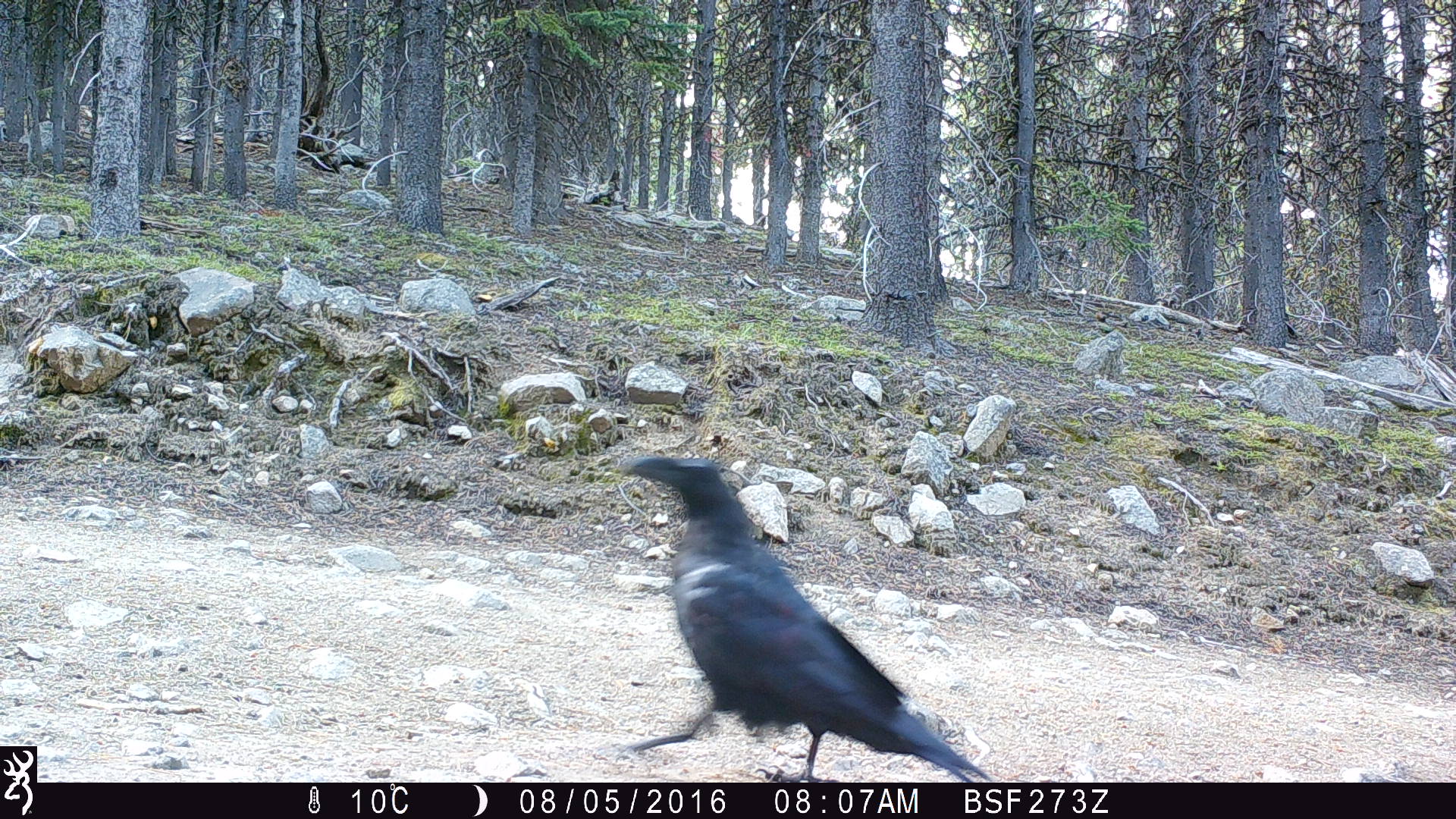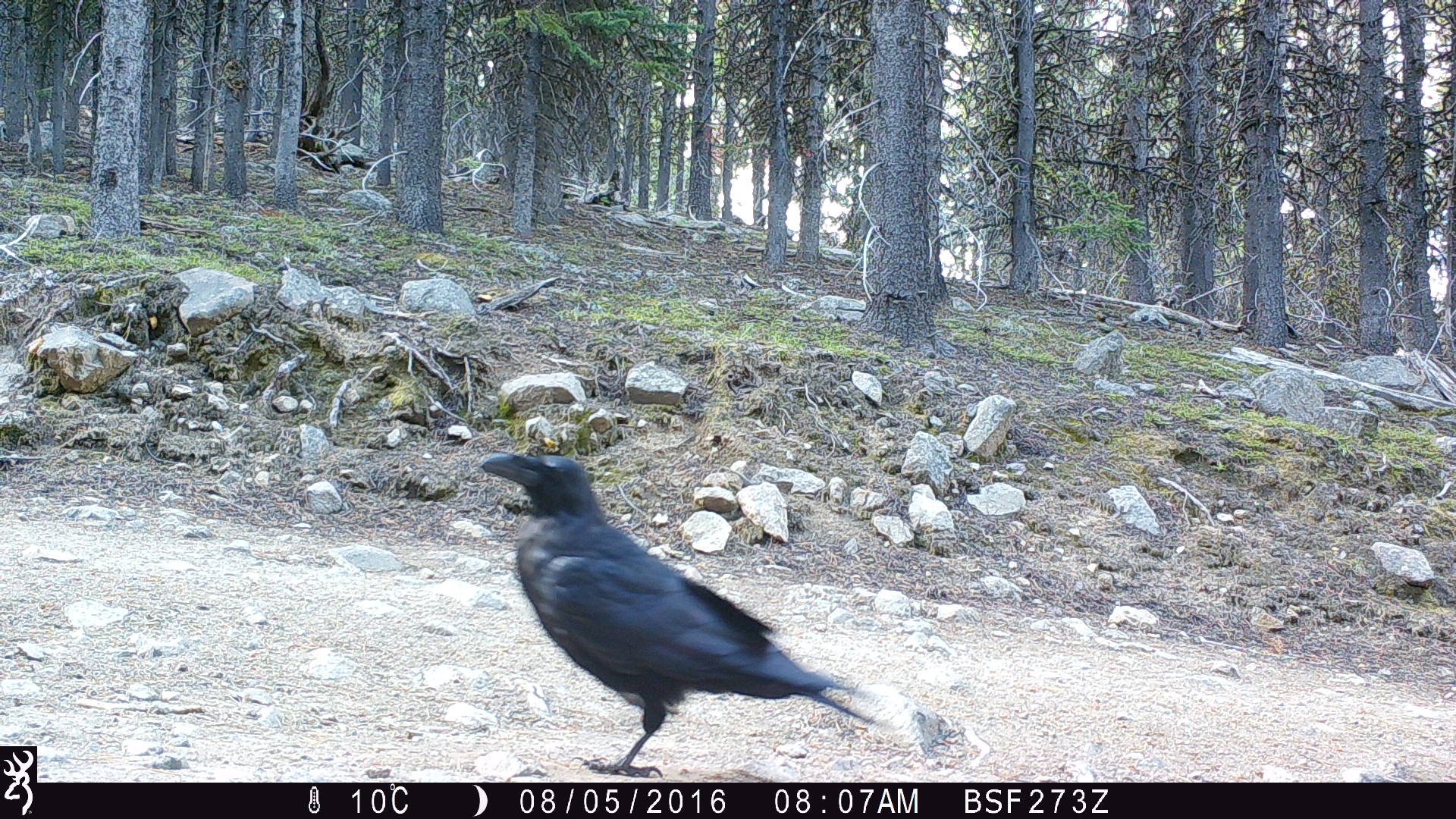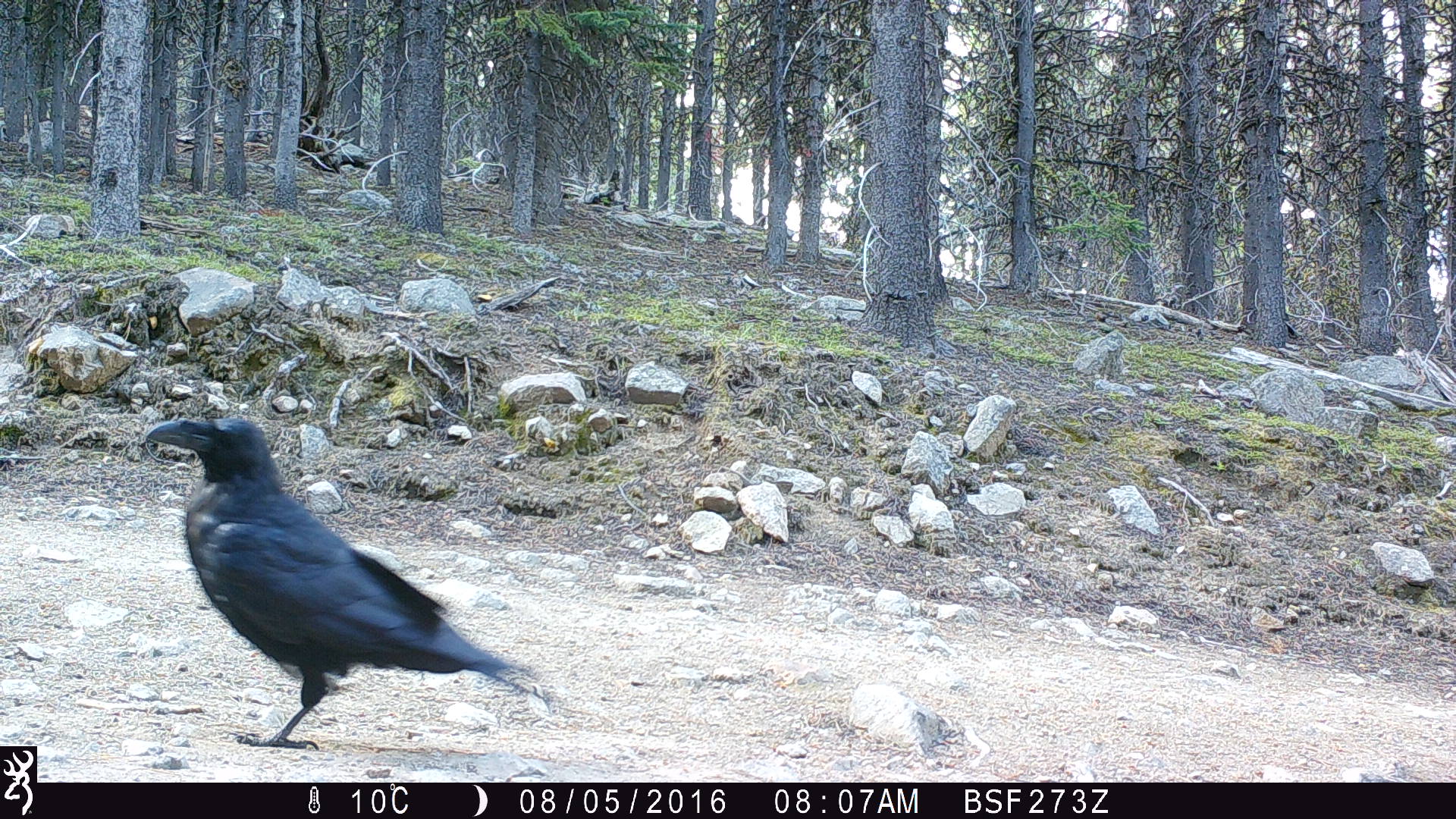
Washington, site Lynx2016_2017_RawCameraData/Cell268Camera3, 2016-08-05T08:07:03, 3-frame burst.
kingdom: Animalia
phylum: Chordata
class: Aves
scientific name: Aves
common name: birds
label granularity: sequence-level